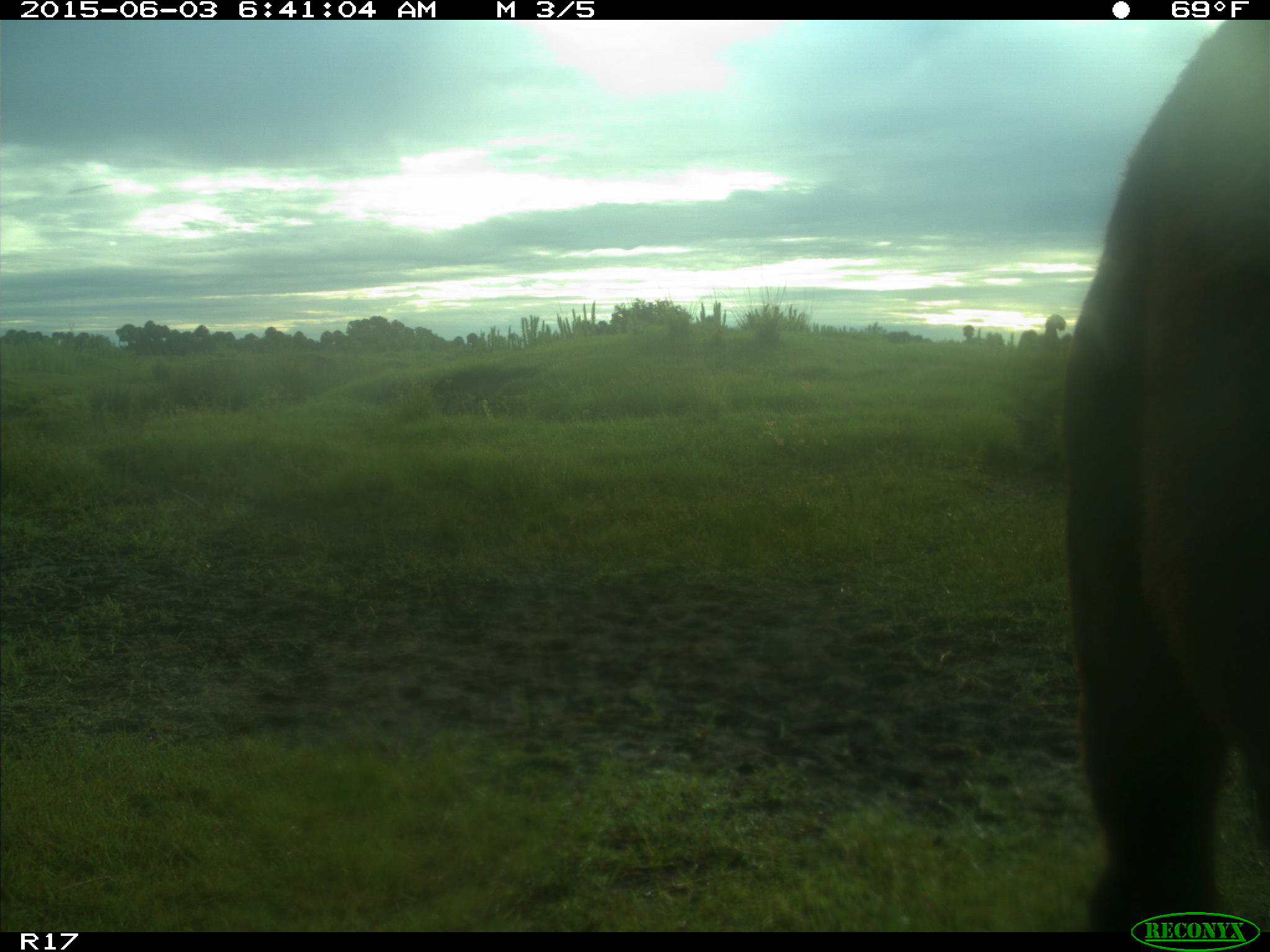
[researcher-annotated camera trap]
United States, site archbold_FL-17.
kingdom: Animalia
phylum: Chordata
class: Mammalia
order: Artiodactyla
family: Bovidae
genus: Bos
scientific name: Bos taurus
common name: domestic cow